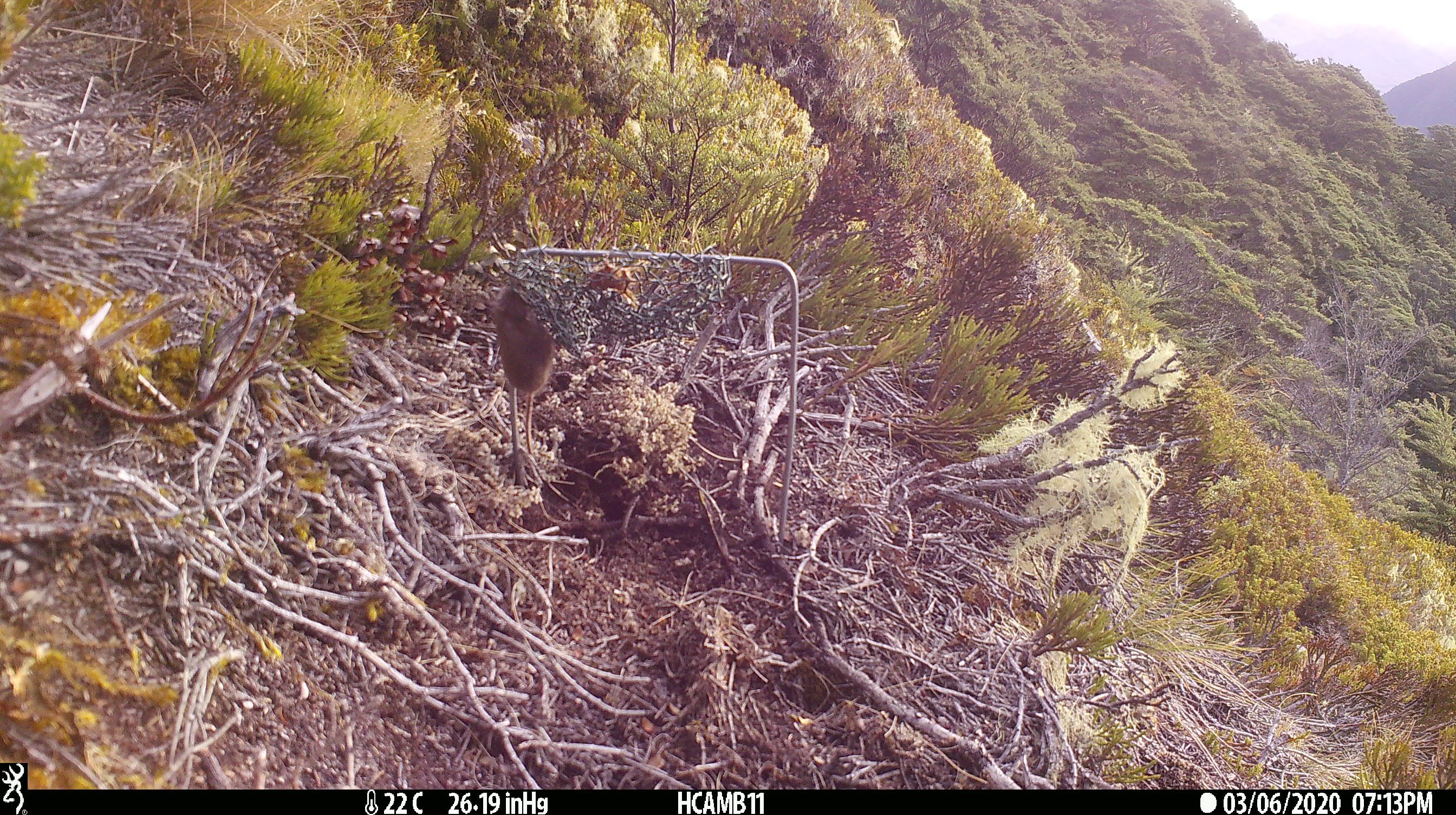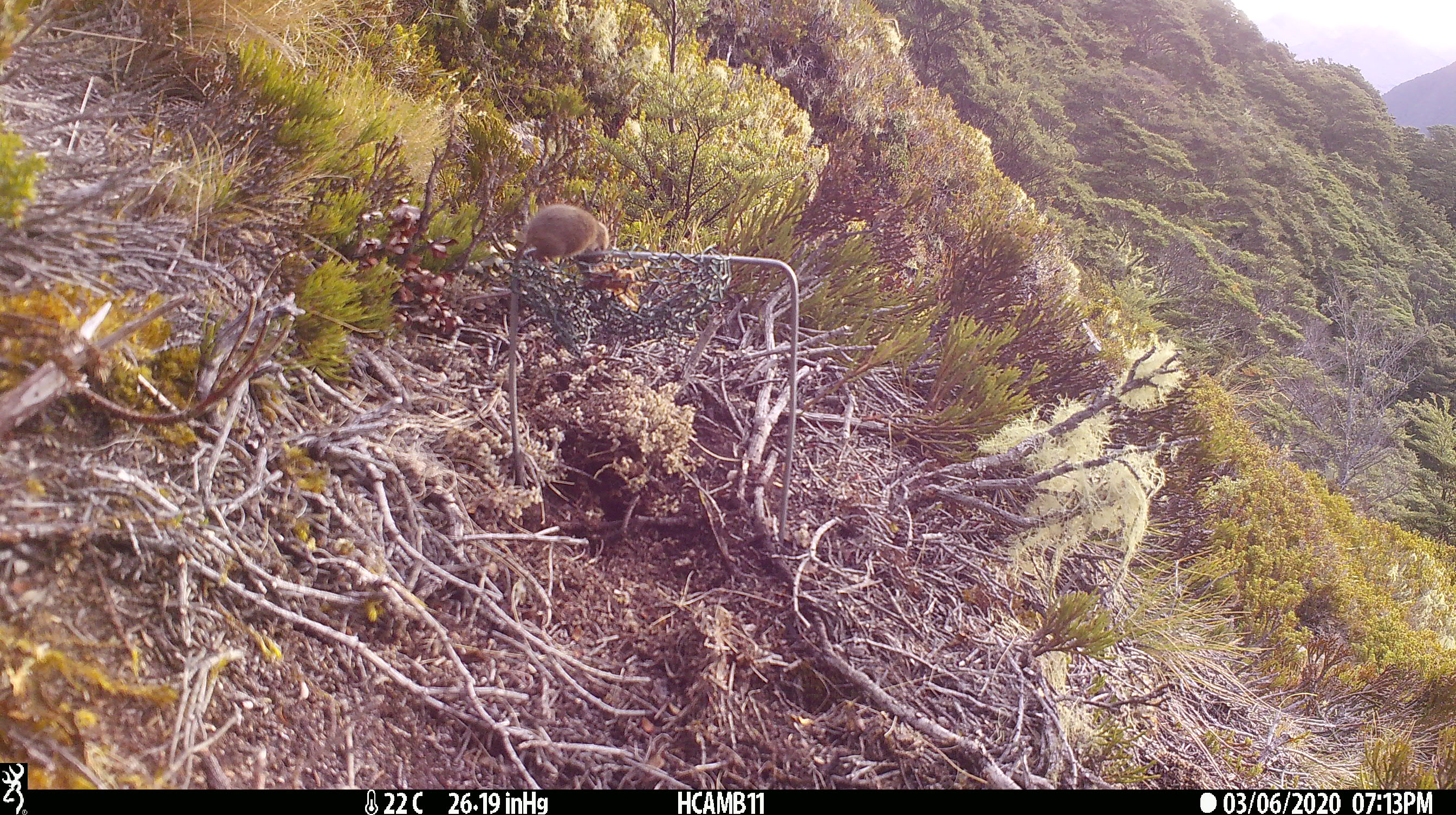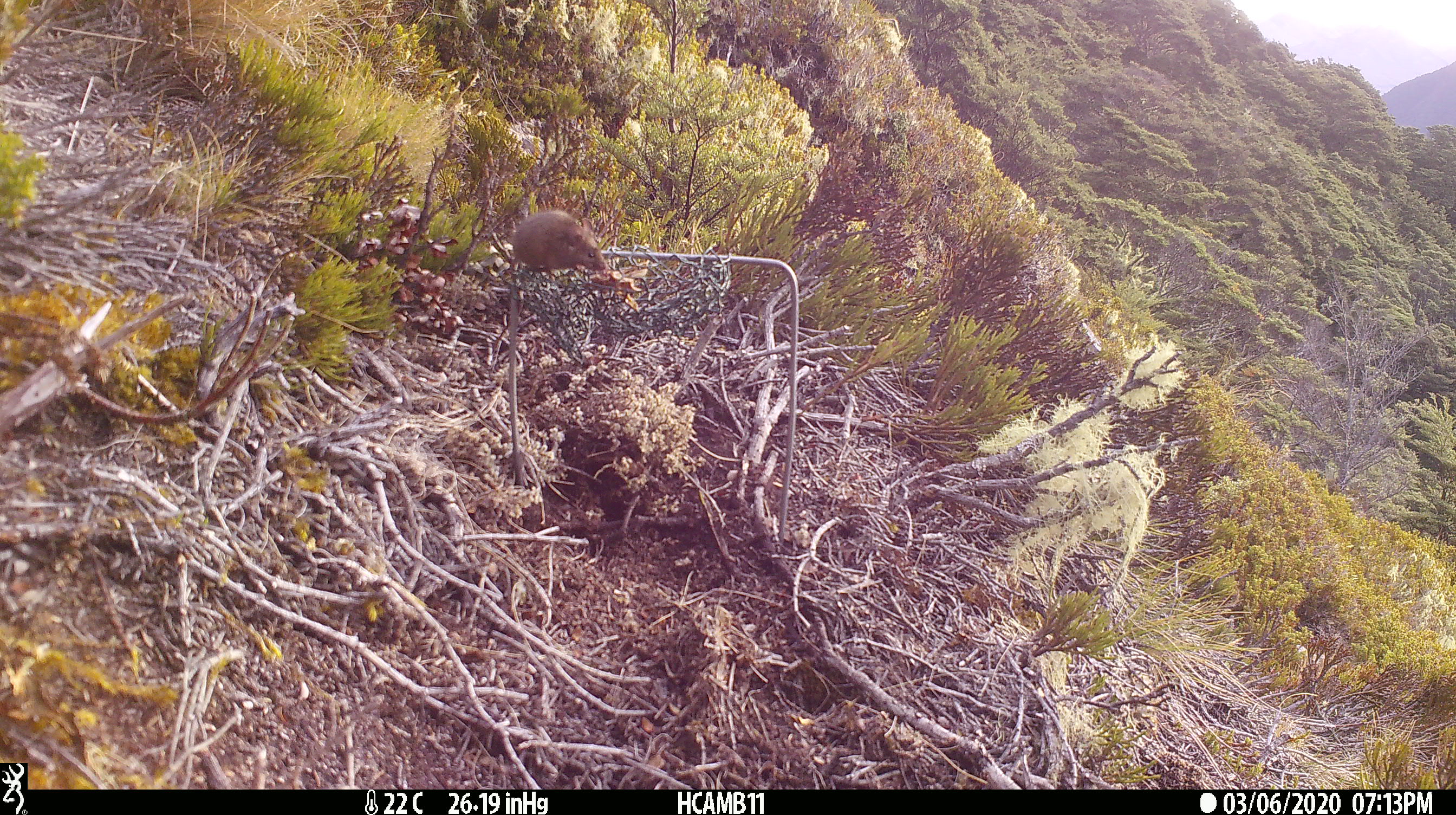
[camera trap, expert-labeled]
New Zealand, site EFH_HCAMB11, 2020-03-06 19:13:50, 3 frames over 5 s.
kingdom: Animalia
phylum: Chordata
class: Mammalia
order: Rodentia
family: Muridae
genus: Mus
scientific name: Mus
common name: mouse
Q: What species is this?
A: Mouse (Mus).